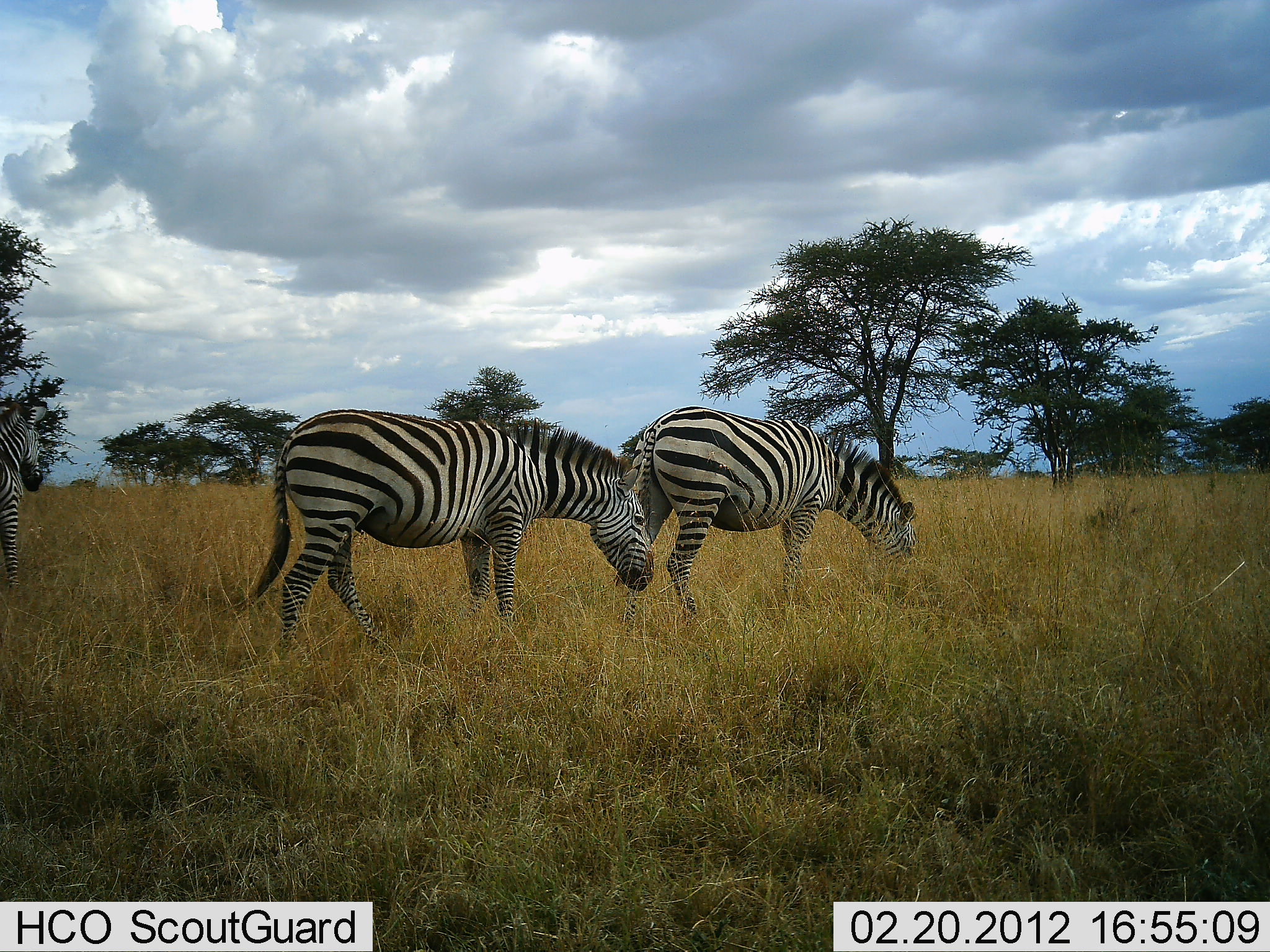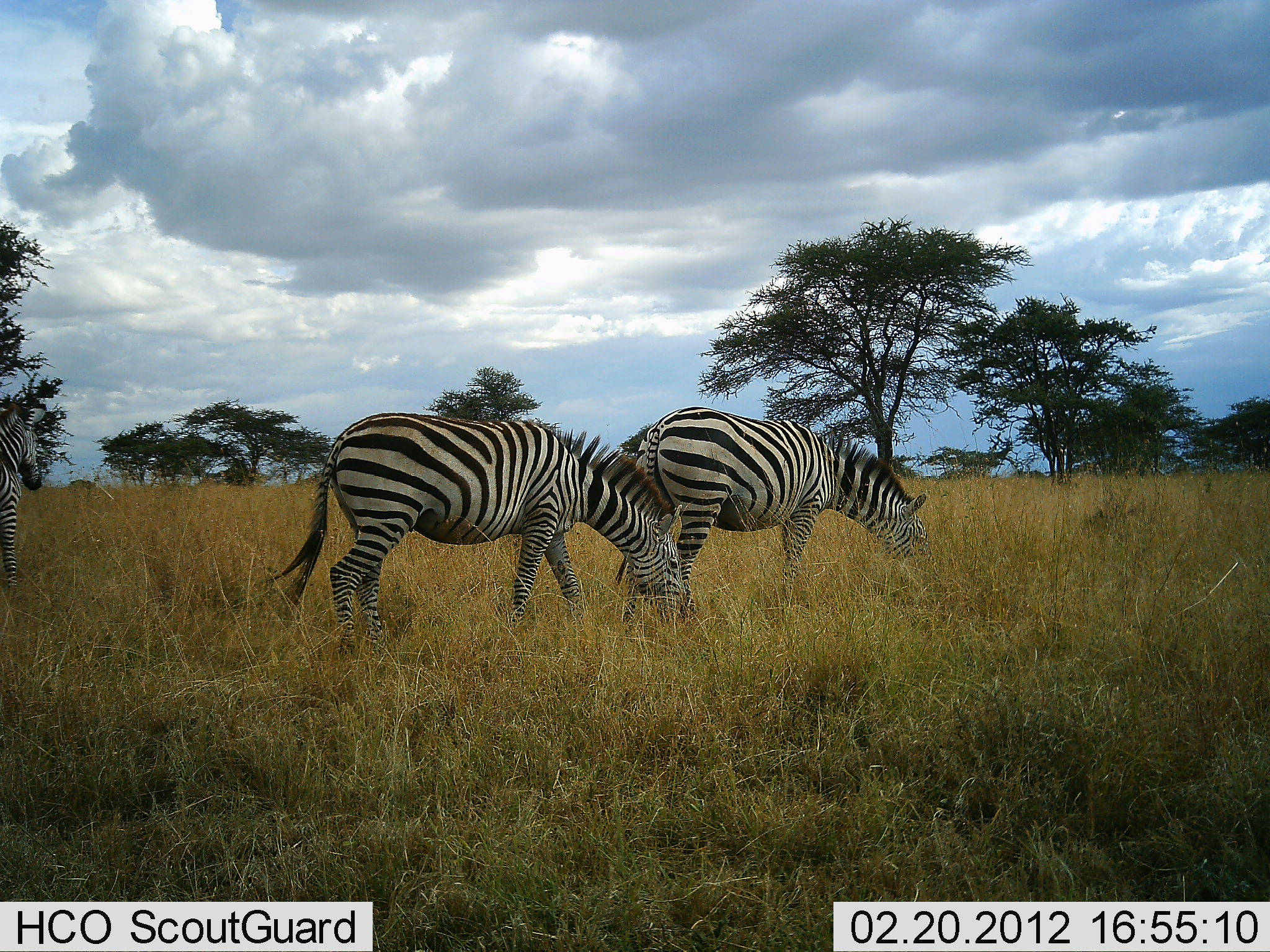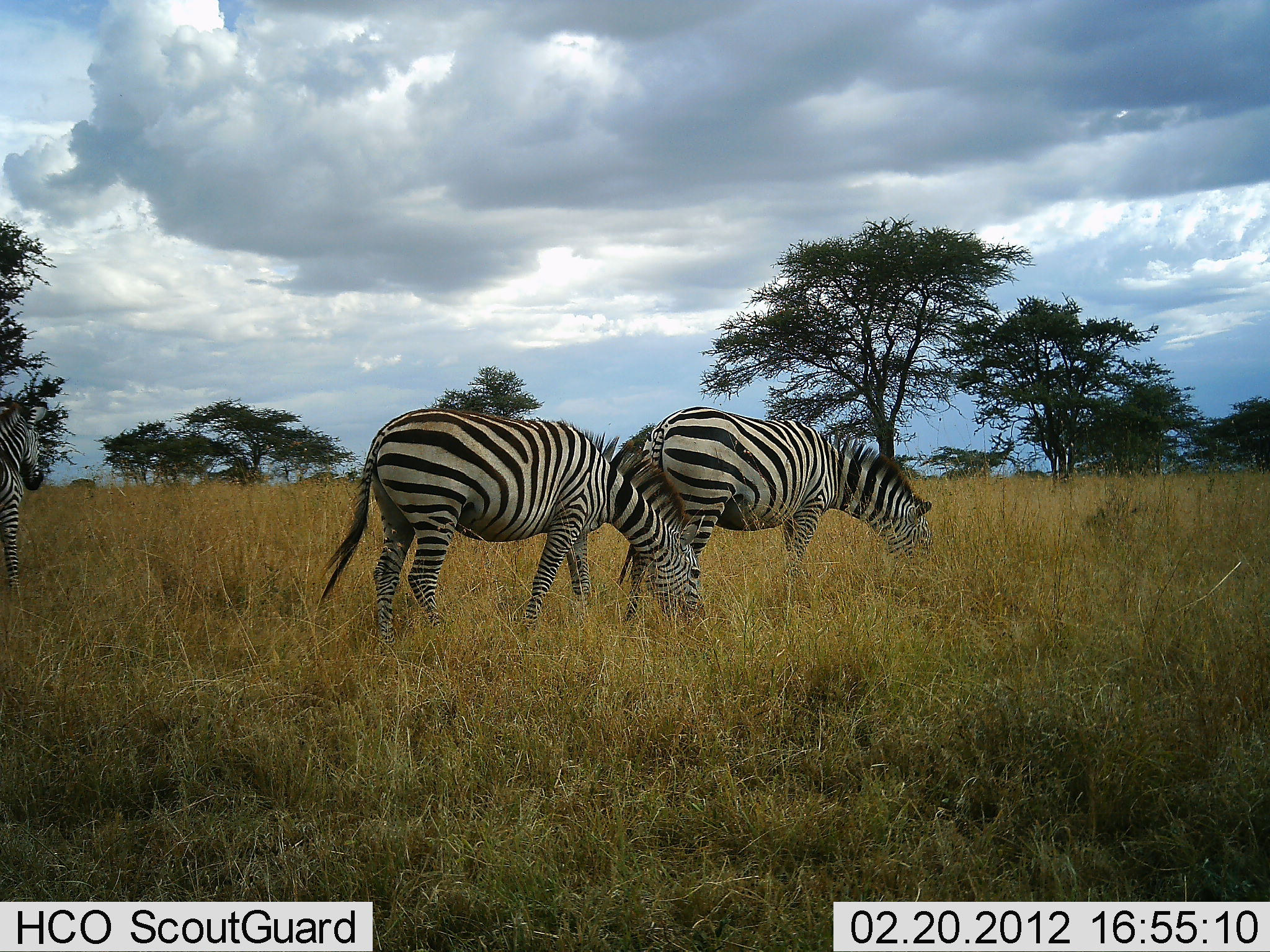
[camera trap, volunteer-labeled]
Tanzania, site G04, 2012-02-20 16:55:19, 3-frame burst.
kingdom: Animalia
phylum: Chordata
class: Mammalia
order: Perissodactyla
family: Equidae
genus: Equus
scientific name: Equus quagga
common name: plains zebra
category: zebra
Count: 3.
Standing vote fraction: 57%.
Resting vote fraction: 0%.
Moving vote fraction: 19%.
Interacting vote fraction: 0%.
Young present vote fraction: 0%.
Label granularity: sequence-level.